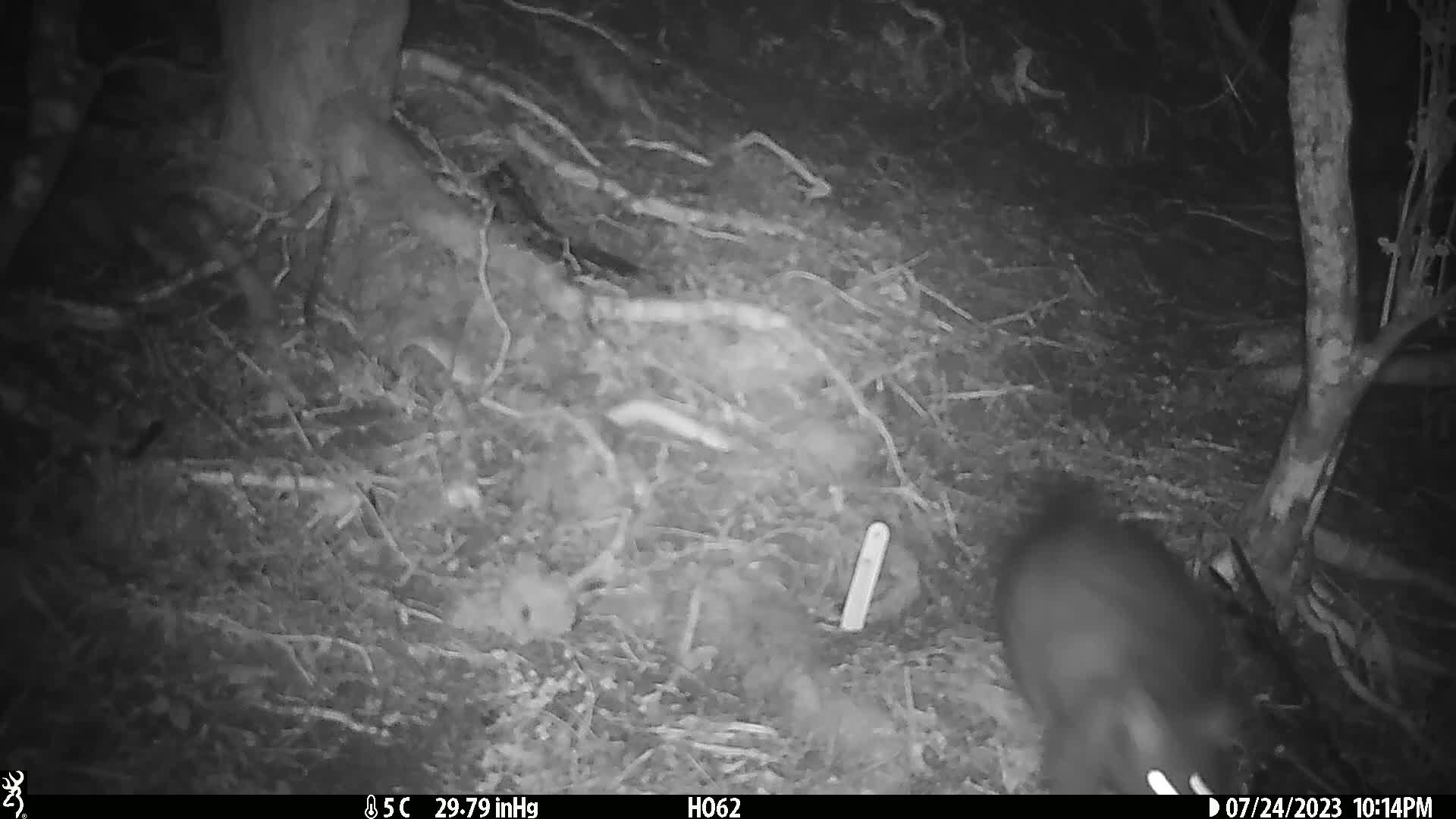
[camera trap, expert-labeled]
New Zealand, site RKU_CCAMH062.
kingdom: Animalia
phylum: Chordata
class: Mammalia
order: Diprotodontia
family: Phalangeridae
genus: Trichosurus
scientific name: Trichosurus vulpecula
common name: common brushtail possum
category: possum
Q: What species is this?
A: Possum (common brushtail possum) (Trichosurus vulpecula).